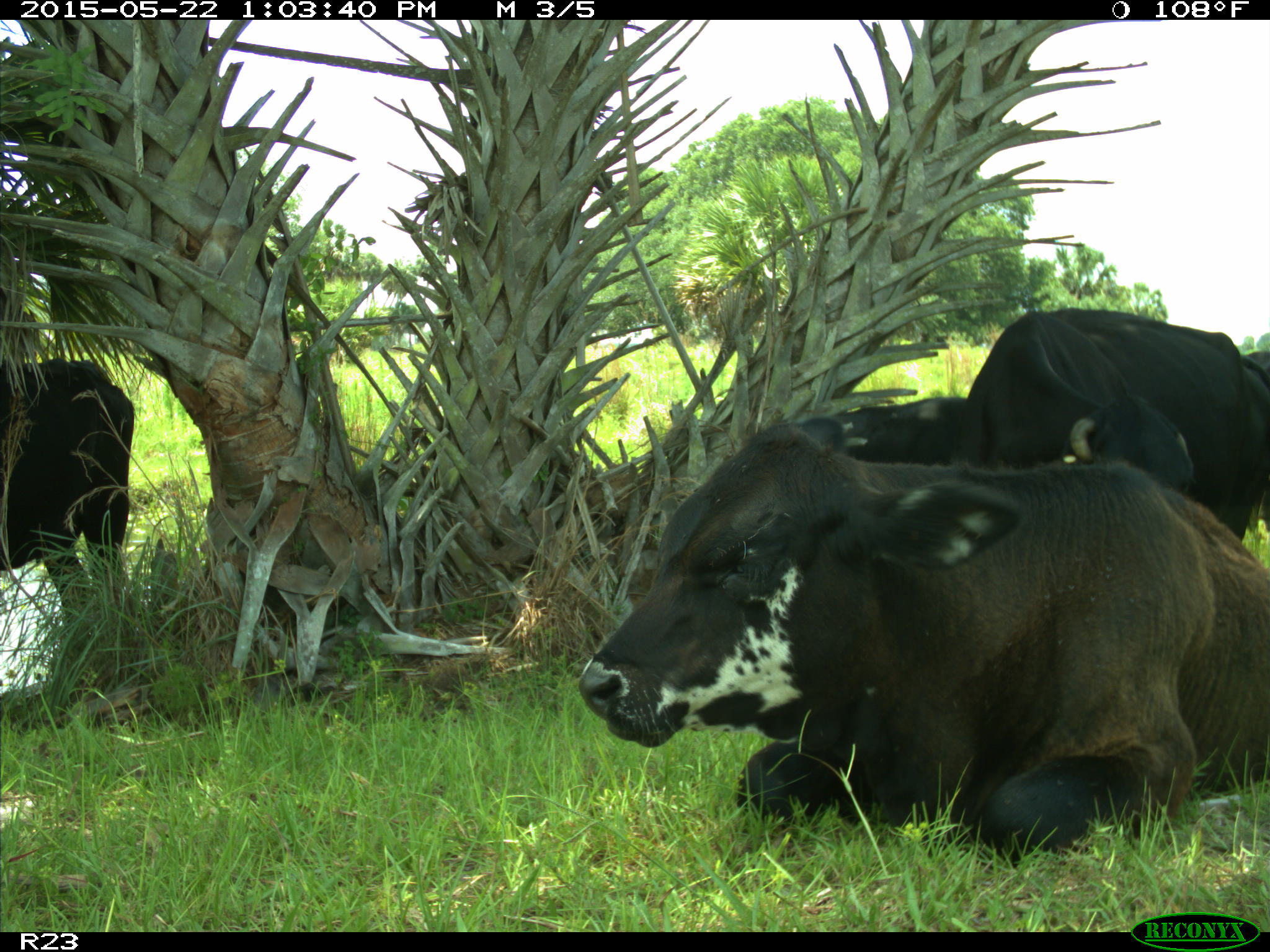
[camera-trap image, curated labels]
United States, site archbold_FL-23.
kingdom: Animalia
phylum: Chordata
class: Mammalia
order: Artiodactyla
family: Bovidae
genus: Bos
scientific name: Bos taurus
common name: domestic cow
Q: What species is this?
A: Bos taurus (domestic cow).